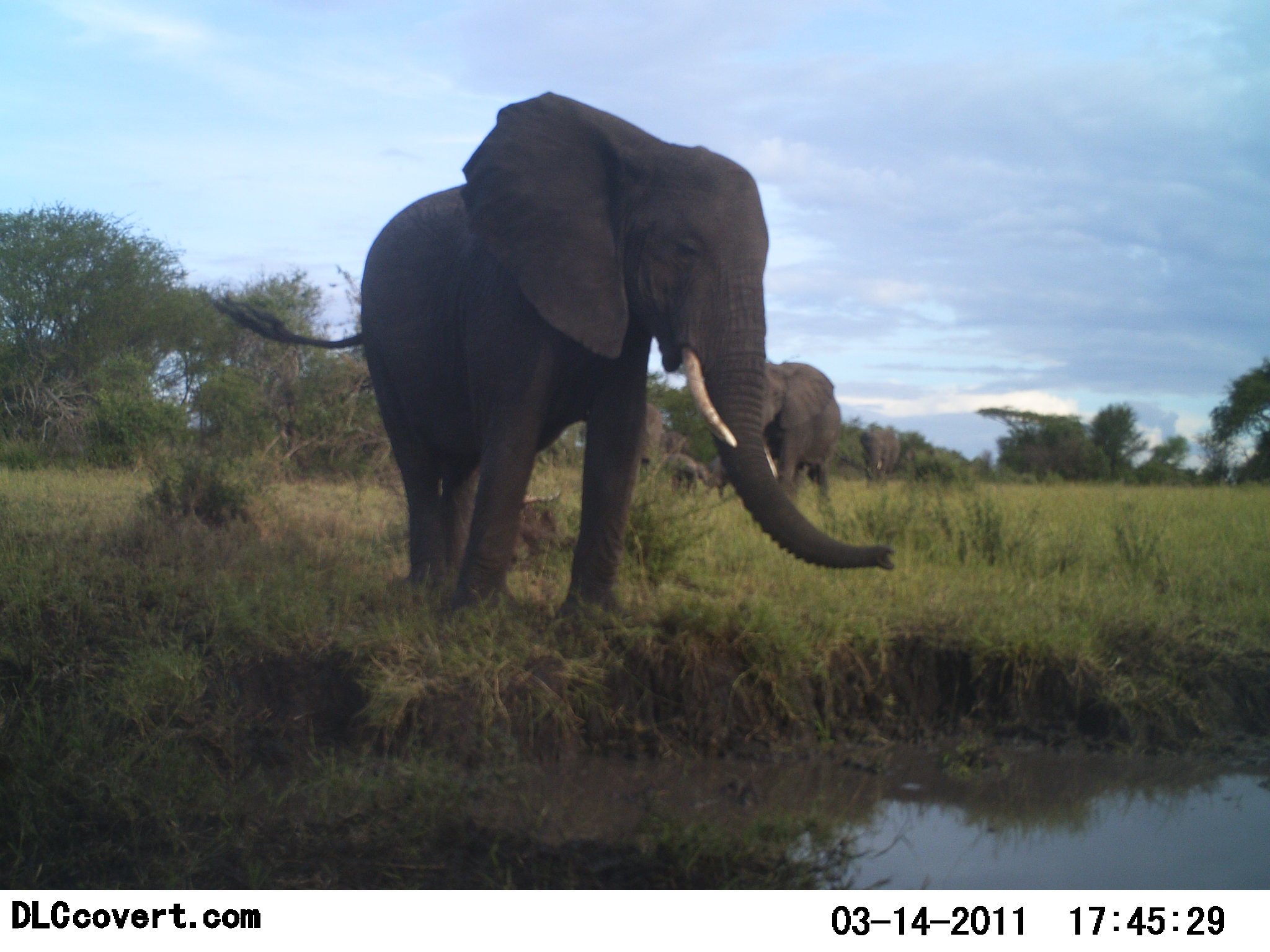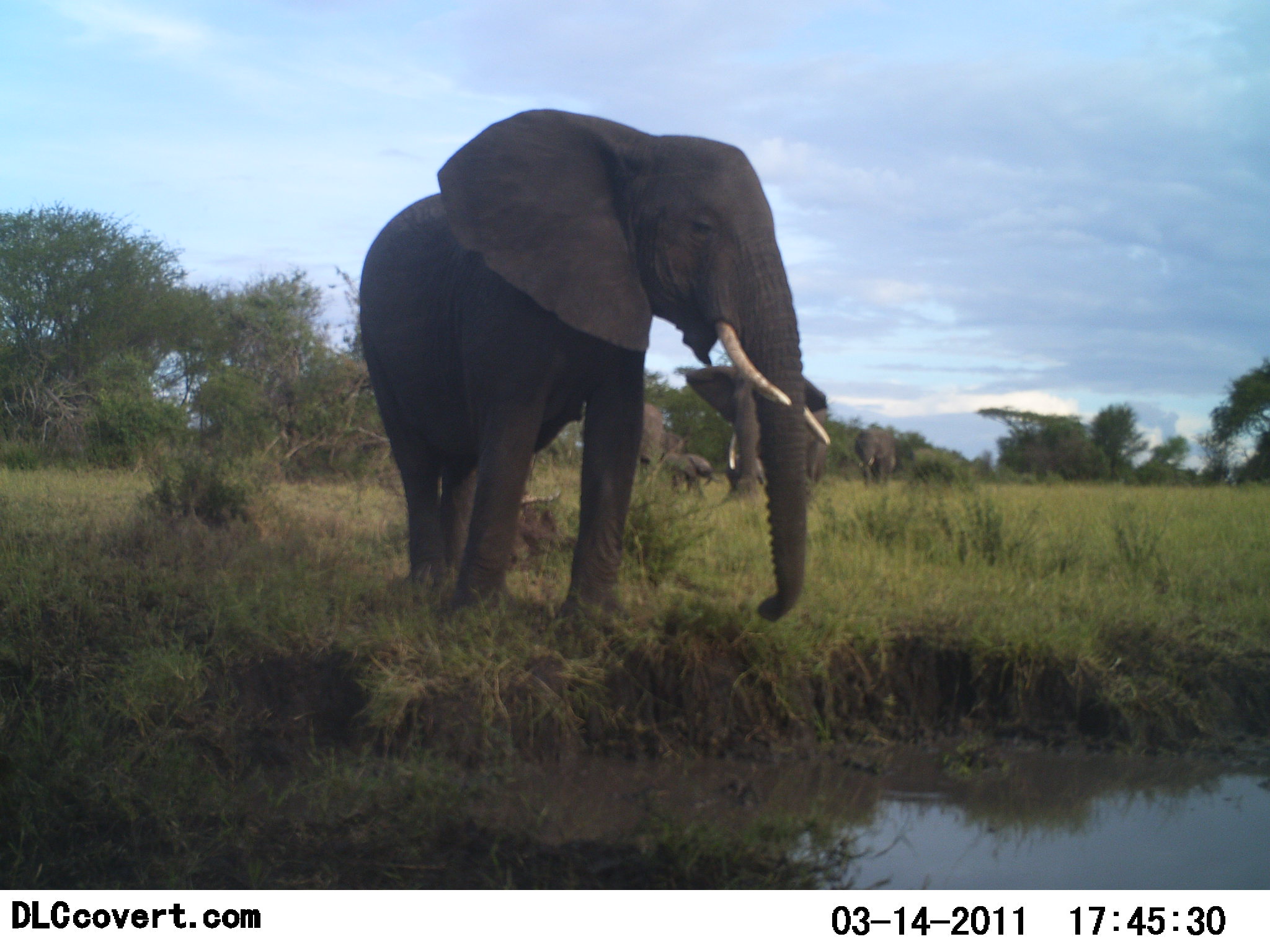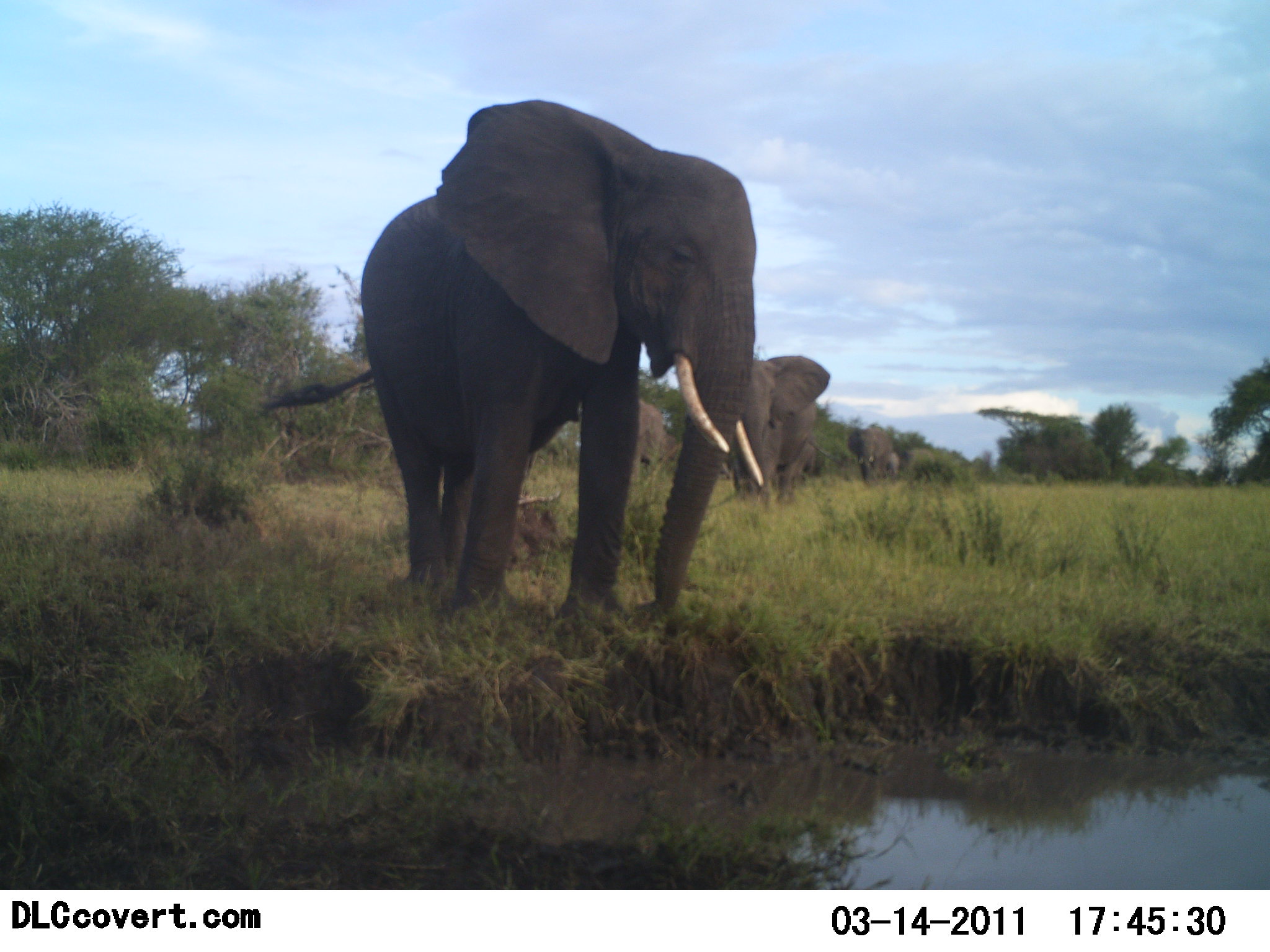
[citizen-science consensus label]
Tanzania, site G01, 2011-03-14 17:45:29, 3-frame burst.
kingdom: Animalia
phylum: Chordata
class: Mammalia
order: Proboscidea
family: Elephantidae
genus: Loxodonta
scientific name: Loxodonta africana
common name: african bush elephant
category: elephant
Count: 5.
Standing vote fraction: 77%.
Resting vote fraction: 15%.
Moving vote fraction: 62%.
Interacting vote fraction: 15%.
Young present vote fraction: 38%.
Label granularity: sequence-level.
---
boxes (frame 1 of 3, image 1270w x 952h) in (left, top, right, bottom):
animal: (204, 93, 896, 627); (760, 359, 840, 515); (856, 424, 902, 489); (636, 397, 665, 481); (664, 451, 699, 495); (704, 456, 728, 500); (663, 429, 687, 457)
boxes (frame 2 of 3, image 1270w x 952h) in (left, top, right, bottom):
animal: (355, 110, 832, 642); (686, 359, 828, 503); (657, 450, 725, 506); (854, 427, 894, 493); (634, 402, 664, 465)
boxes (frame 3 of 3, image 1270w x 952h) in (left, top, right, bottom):
animal: (254, 102, 757, 624); (737, 354, 830, 520); (846, 420, 894, 486); (631, 396, 665, 481)